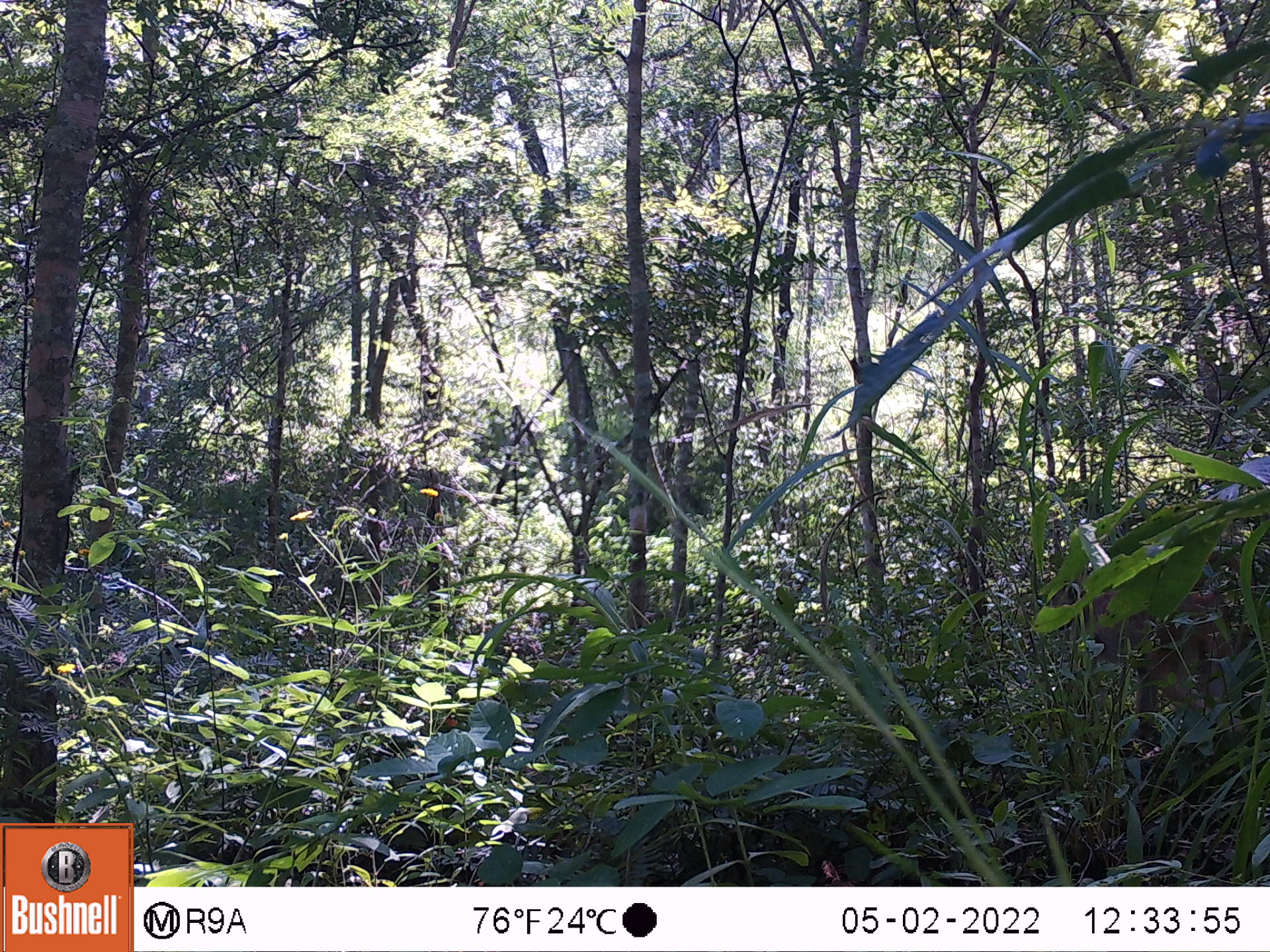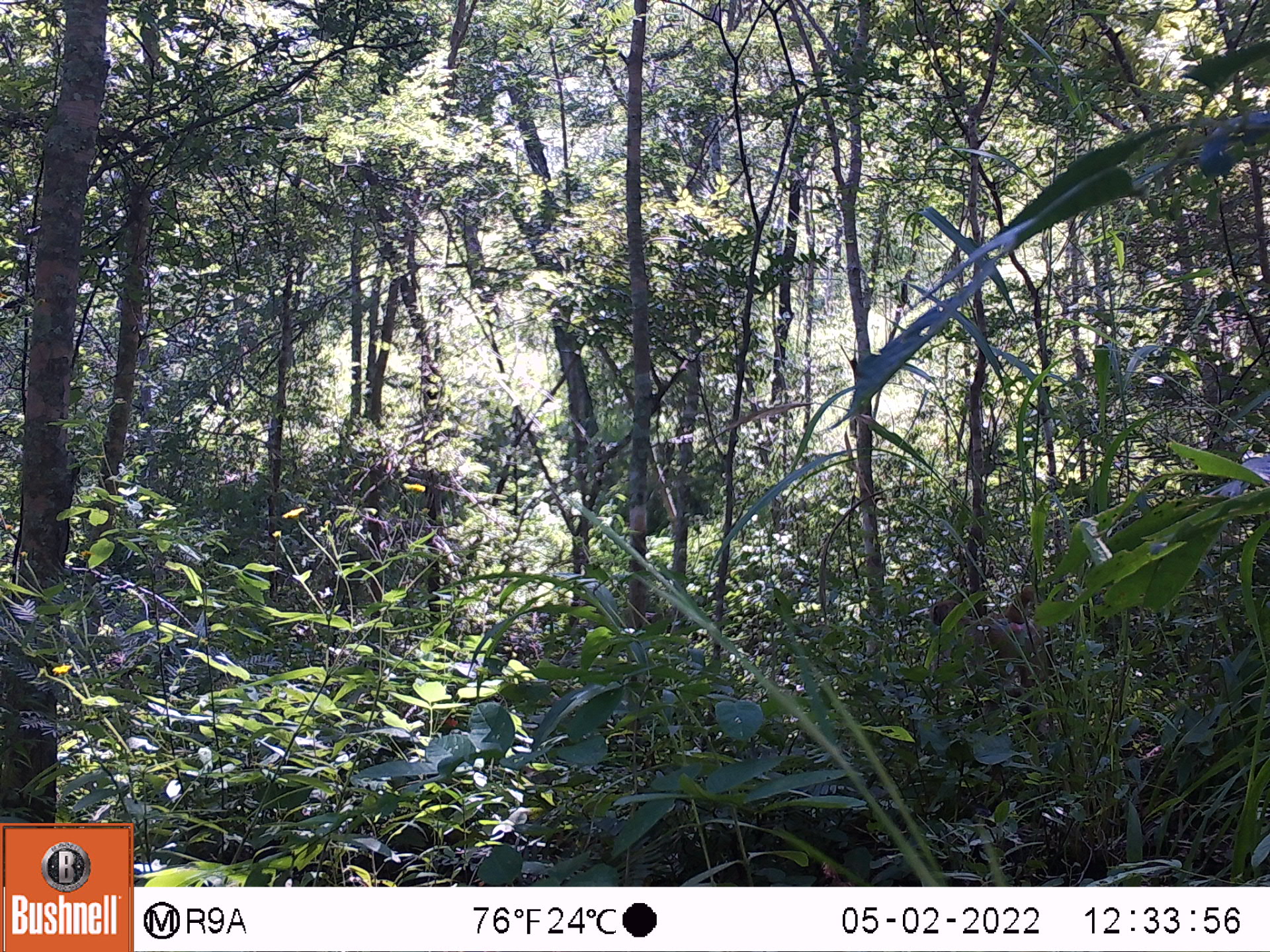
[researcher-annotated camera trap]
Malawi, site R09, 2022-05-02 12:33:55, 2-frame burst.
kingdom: Animalia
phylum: Chordata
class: Mammalia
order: Primates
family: Cercopithecidae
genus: Papio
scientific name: Papio cynocephalus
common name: yellow baboon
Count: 1.